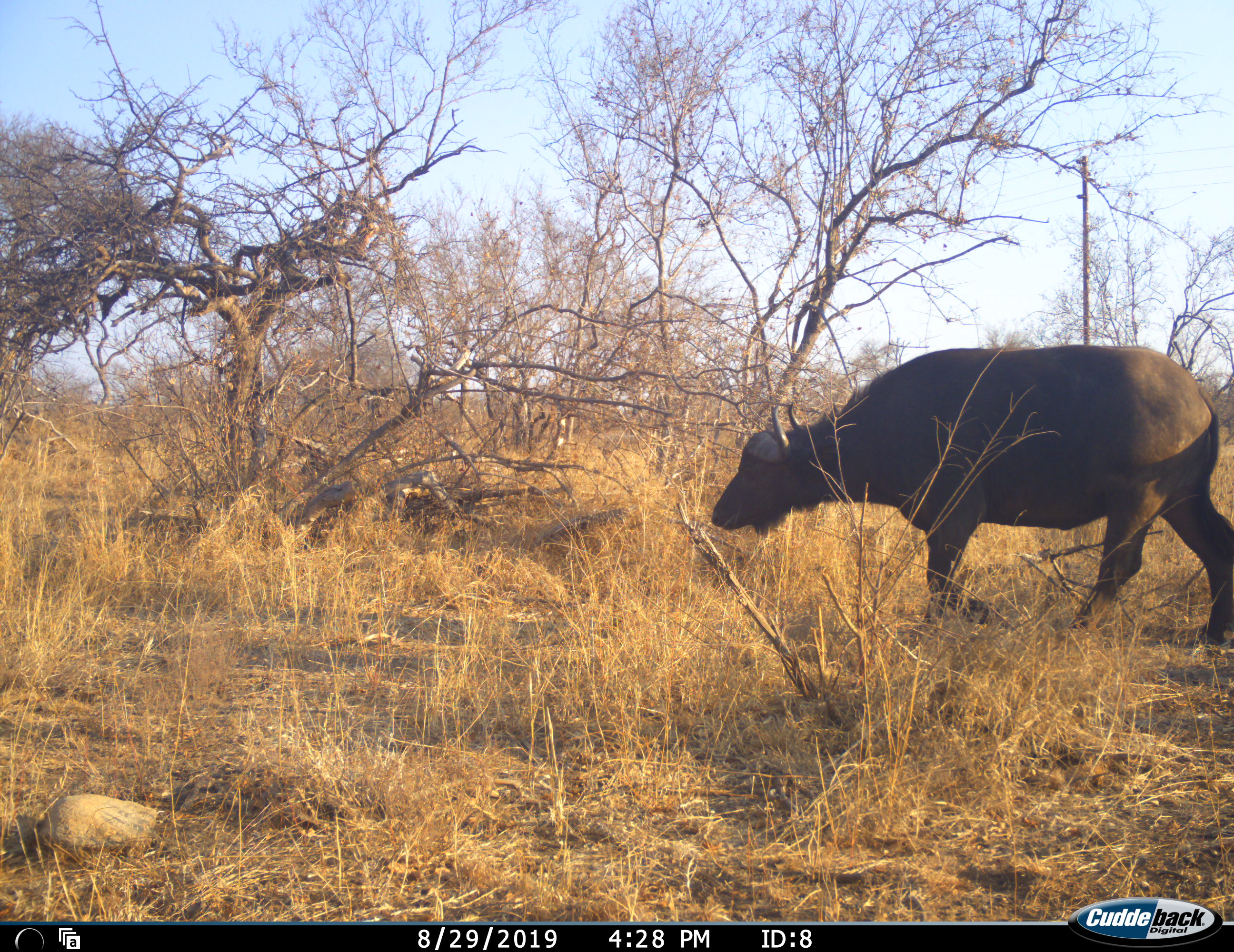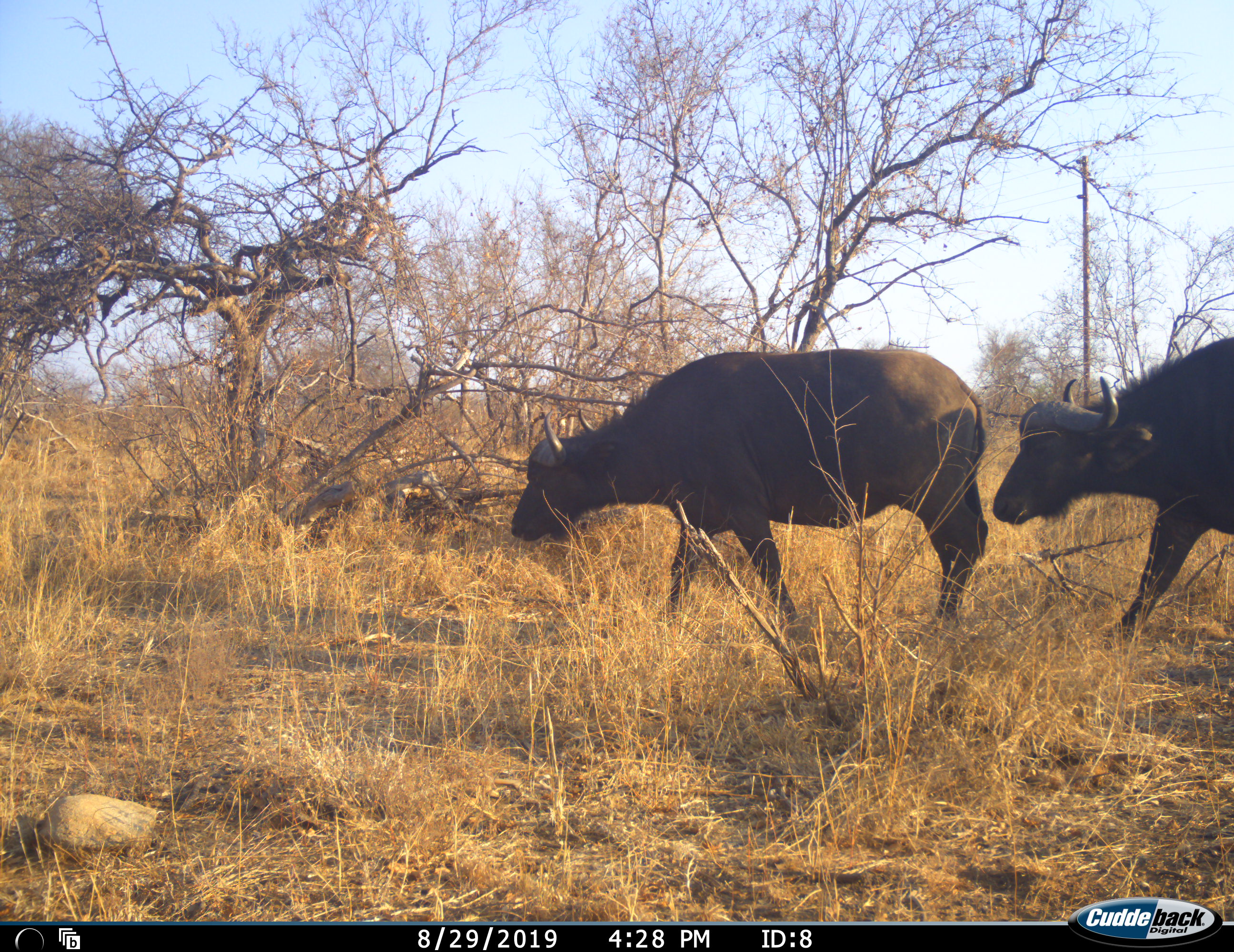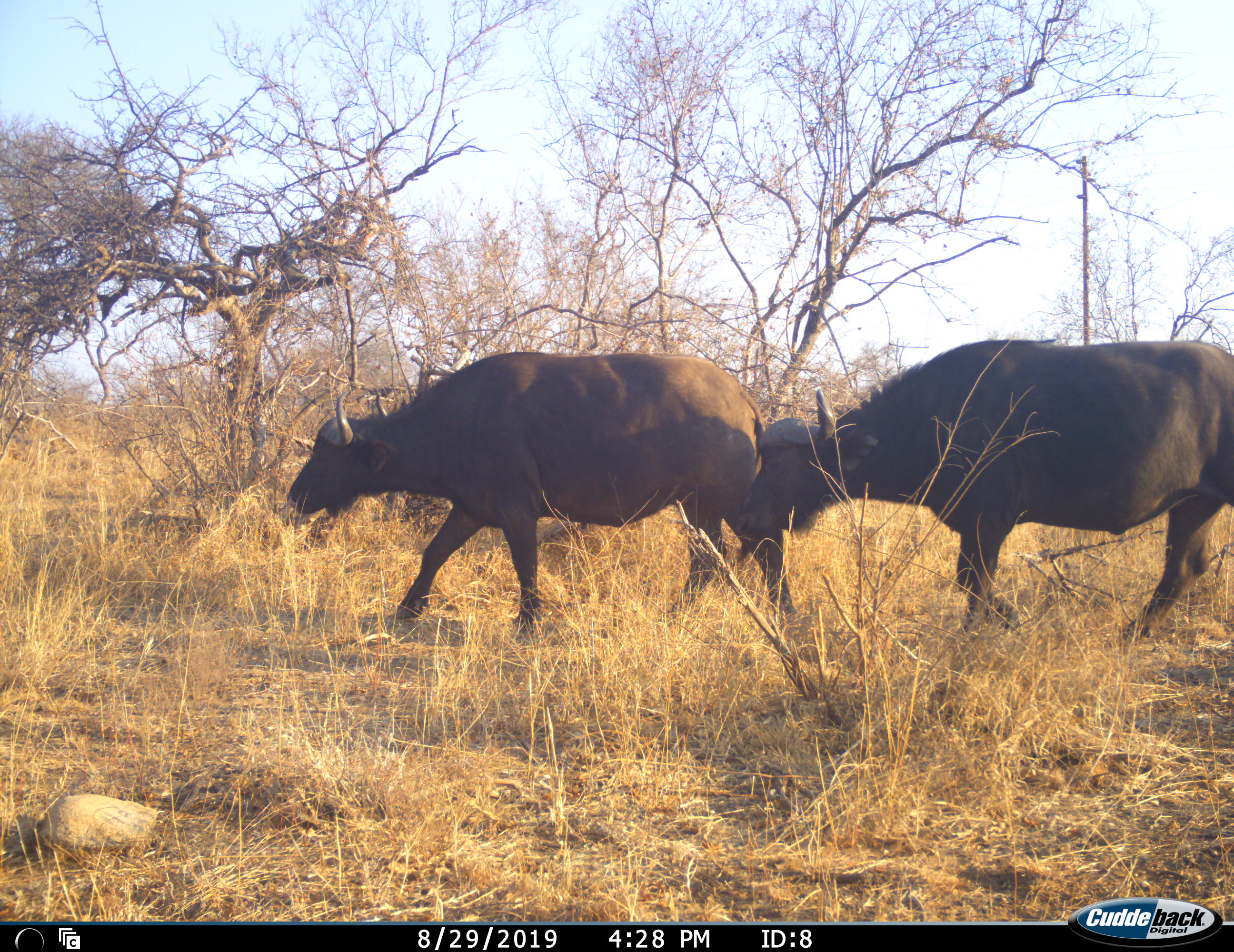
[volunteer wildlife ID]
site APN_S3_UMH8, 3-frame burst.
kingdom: Animalia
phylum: Chordata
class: Mammalia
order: Artiodactyla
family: Bovidae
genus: Syncerus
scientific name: Syncerus caffer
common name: african buffalo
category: buffalo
Buffalo (african buffalo) (Syncerus caffer), count 2. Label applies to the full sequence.